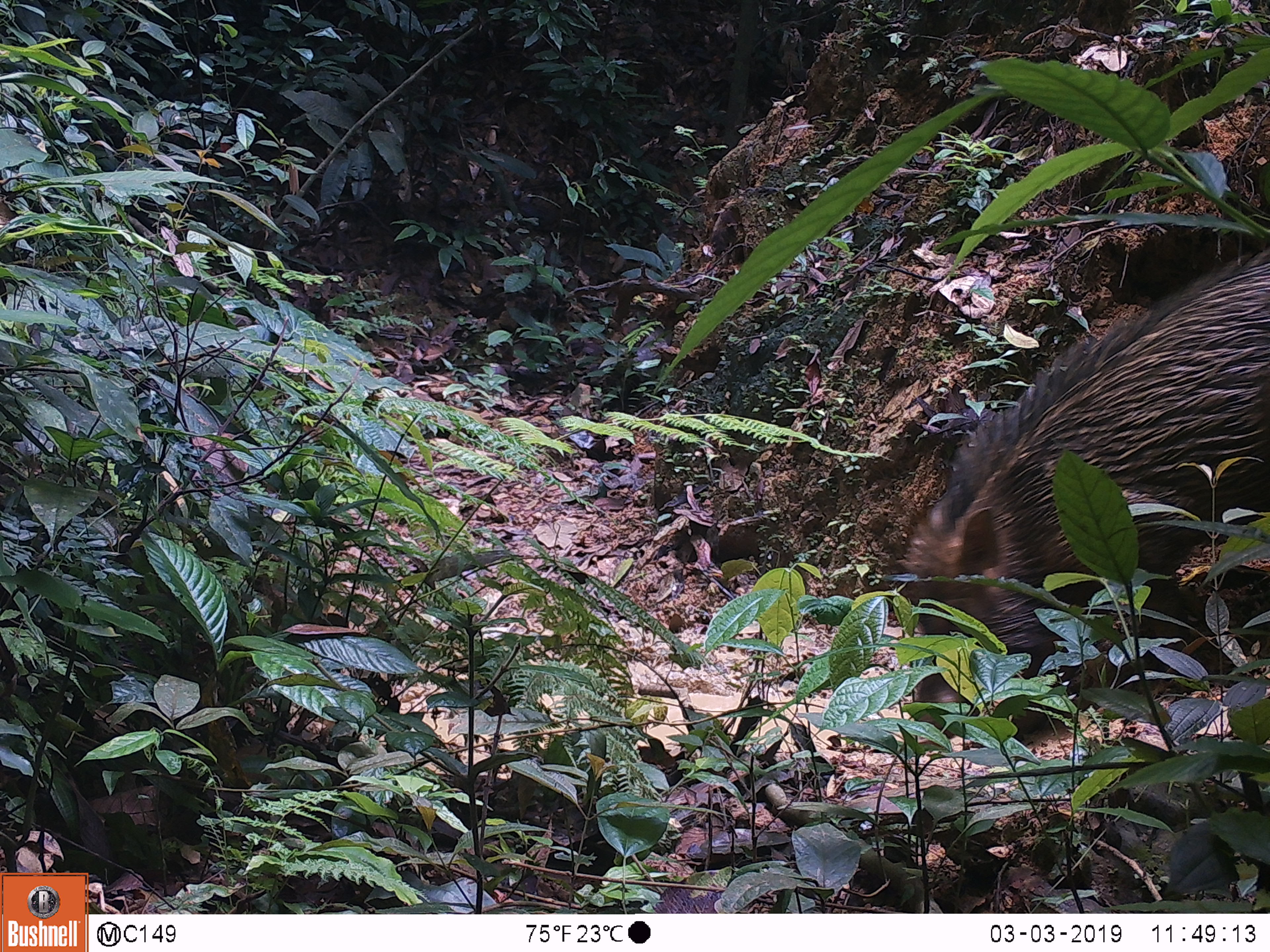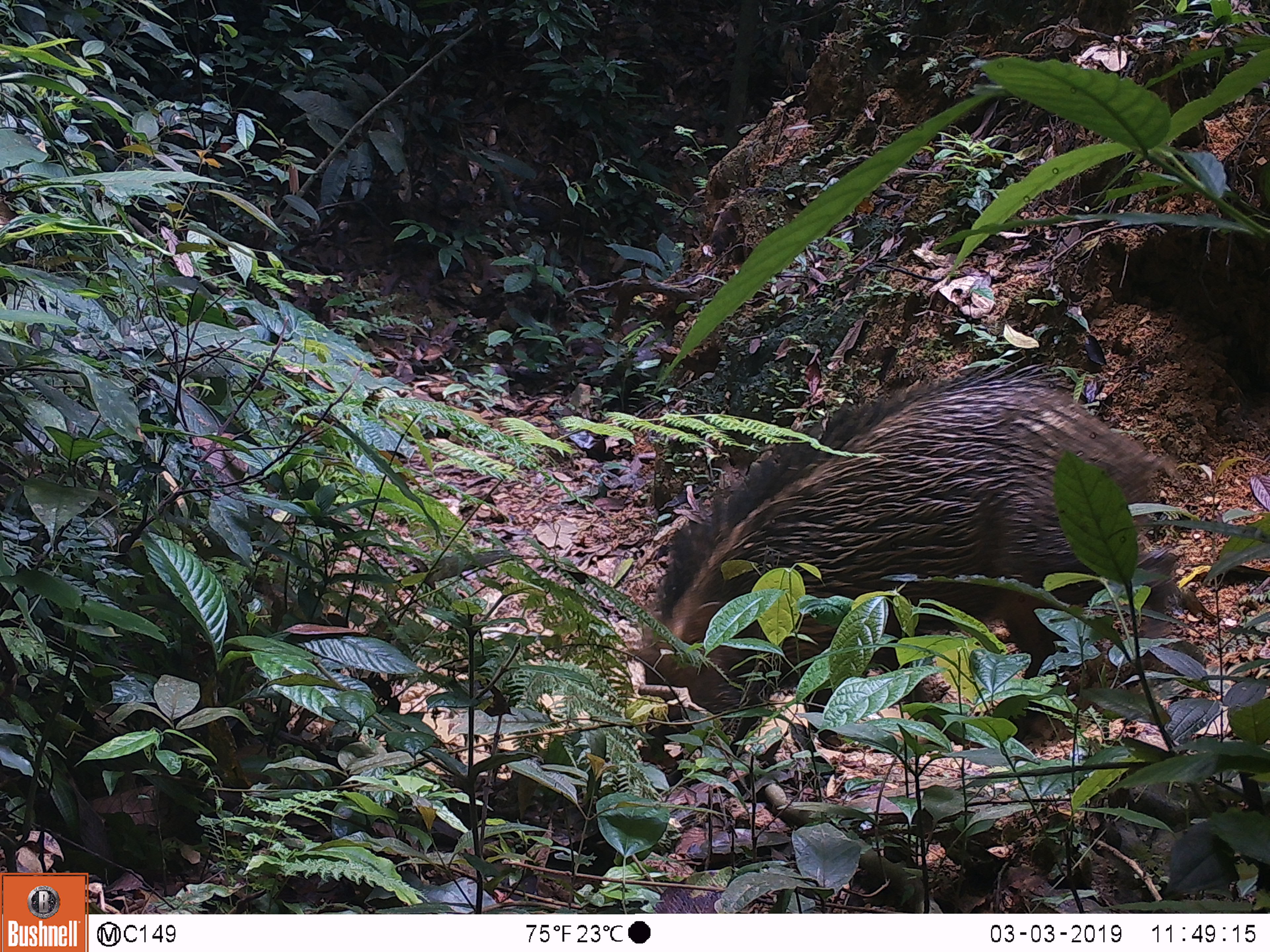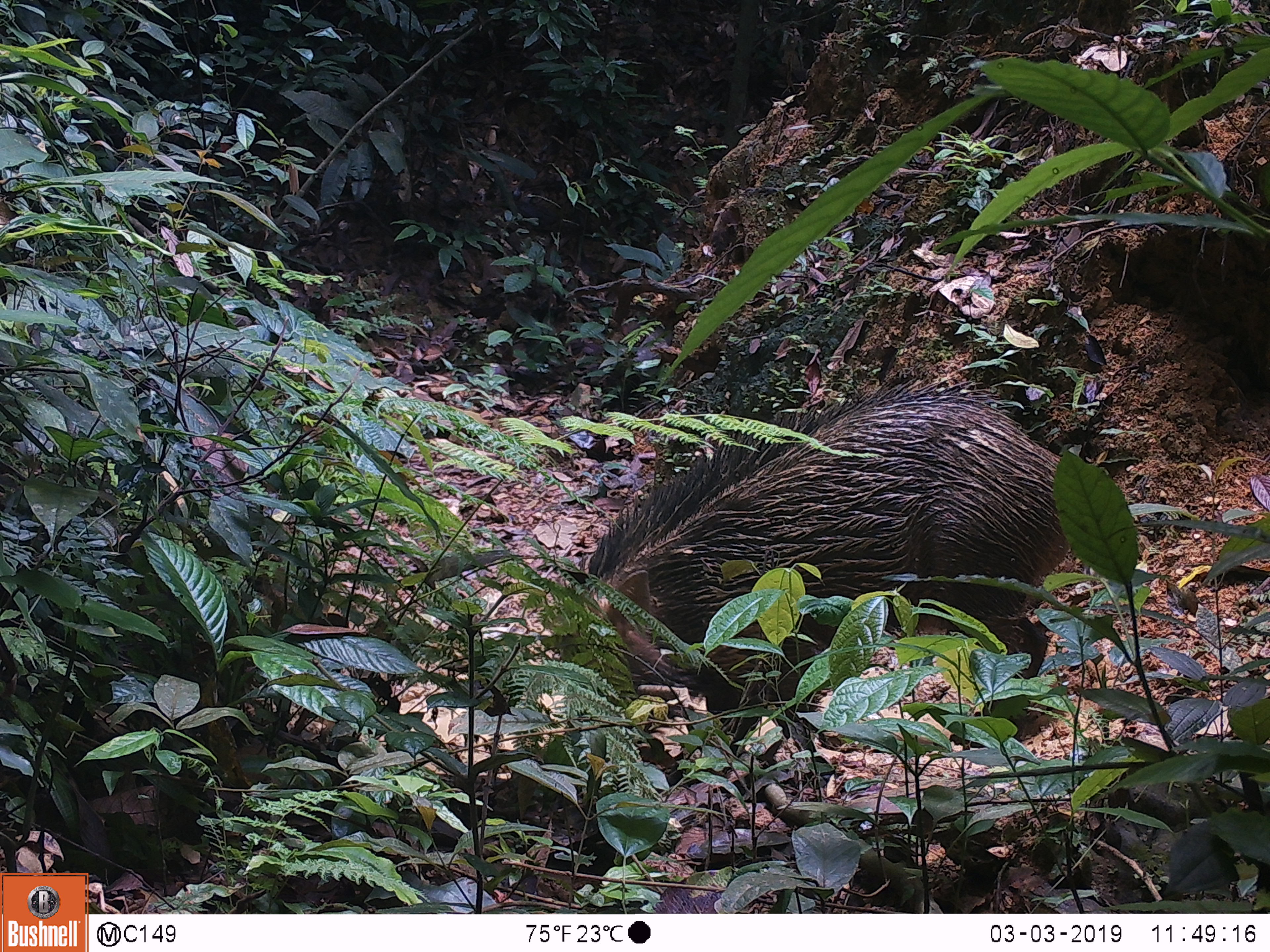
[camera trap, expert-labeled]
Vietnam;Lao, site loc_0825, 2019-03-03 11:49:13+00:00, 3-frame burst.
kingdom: Animalia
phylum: Chordata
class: Mammalia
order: Artiodactyla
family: Suidae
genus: Sus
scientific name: Sus scrofa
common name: eurasian wild pig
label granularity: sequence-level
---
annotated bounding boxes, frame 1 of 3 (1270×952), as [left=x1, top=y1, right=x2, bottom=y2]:
eurasian wild pig: [left=896, top=248, right=1270, bottom=750]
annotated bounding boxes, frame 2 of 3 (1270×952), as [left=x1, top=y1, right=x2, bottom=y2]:
eurasian wild pig: [left=623, top=357, right=1179, bottom=765]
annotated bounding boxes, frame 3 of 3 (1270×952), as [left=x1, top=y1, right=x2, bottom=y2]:
eurasian wild pig: [left=586, top=378, right=1068, bottom=767]